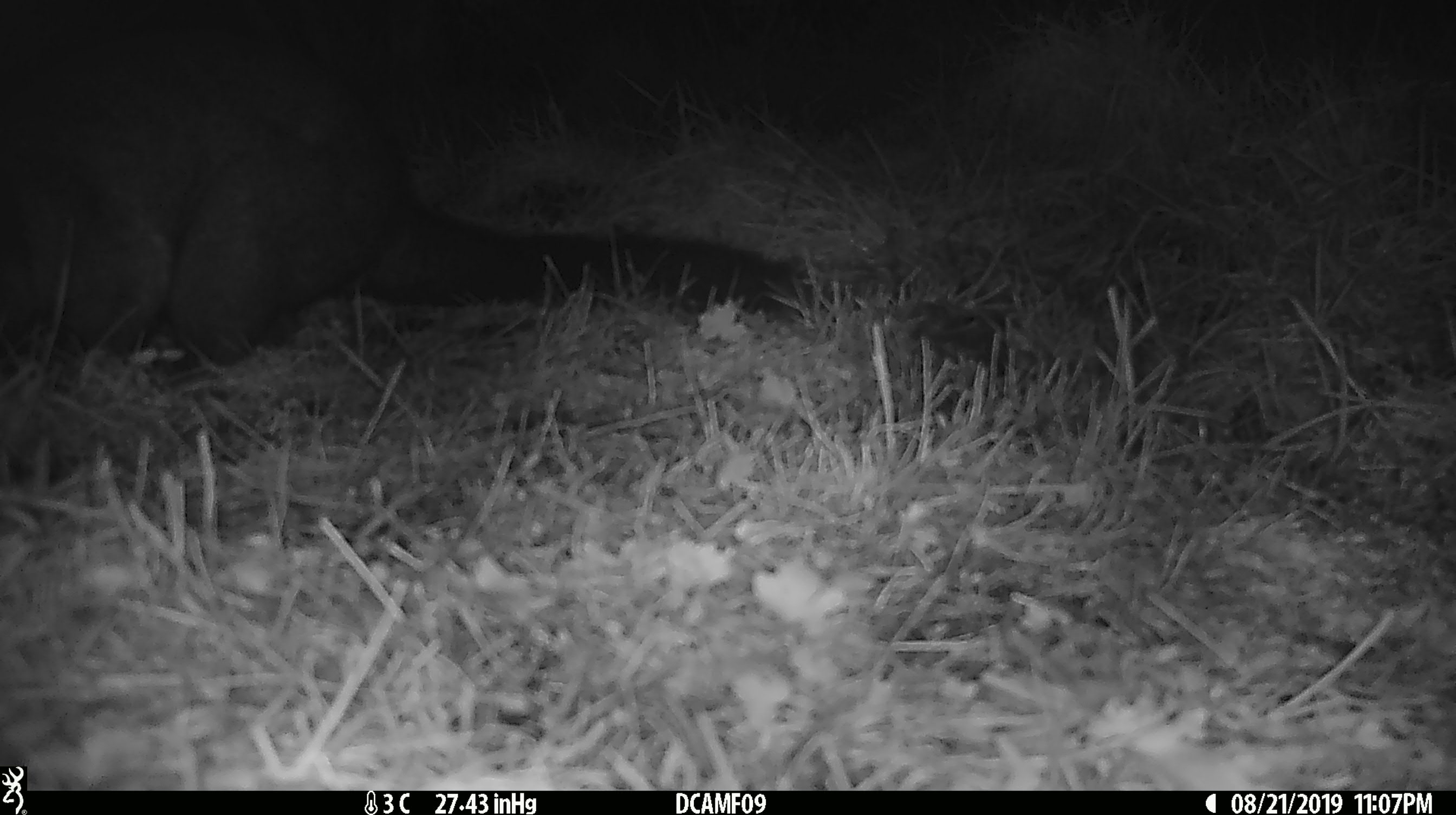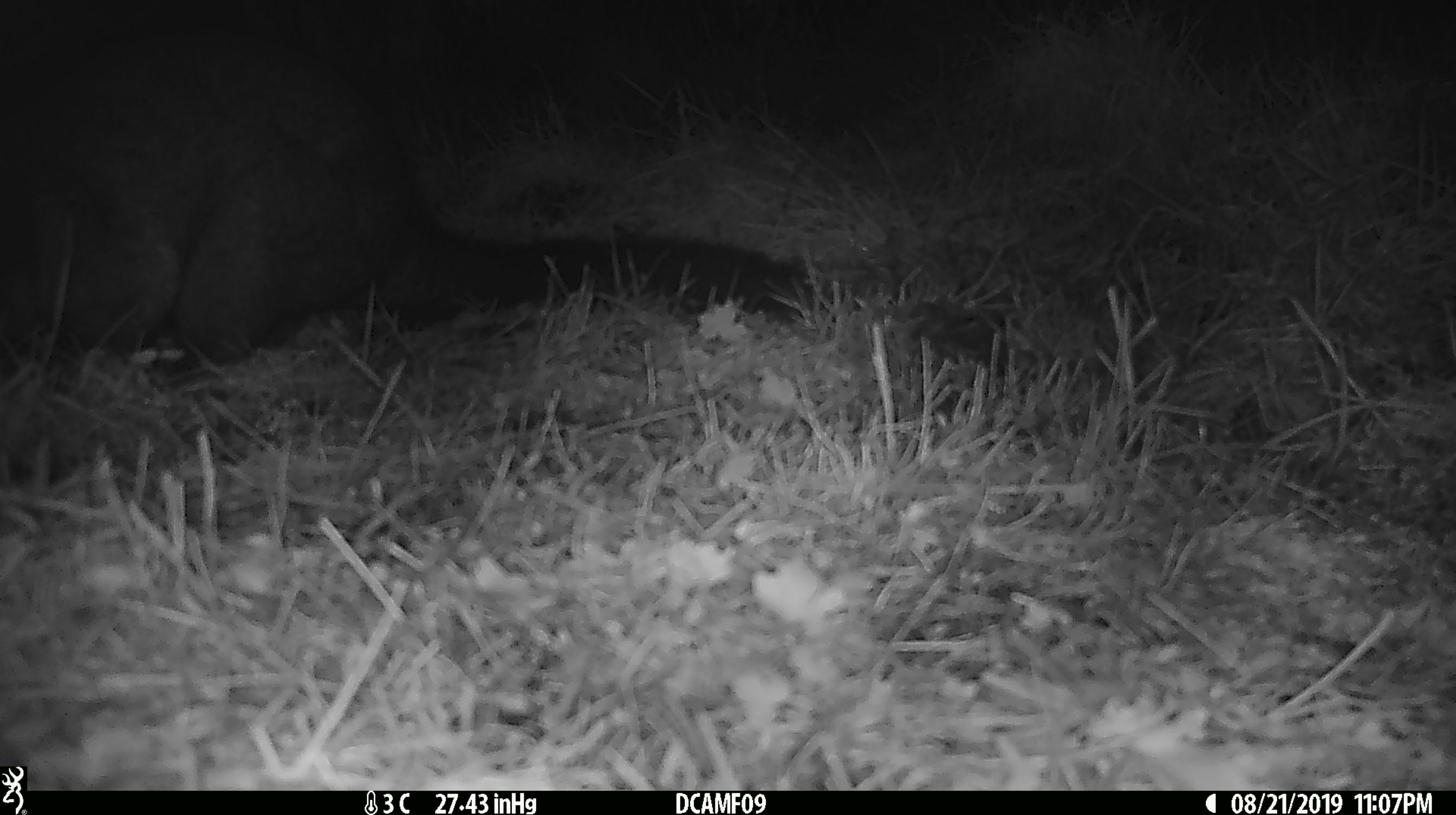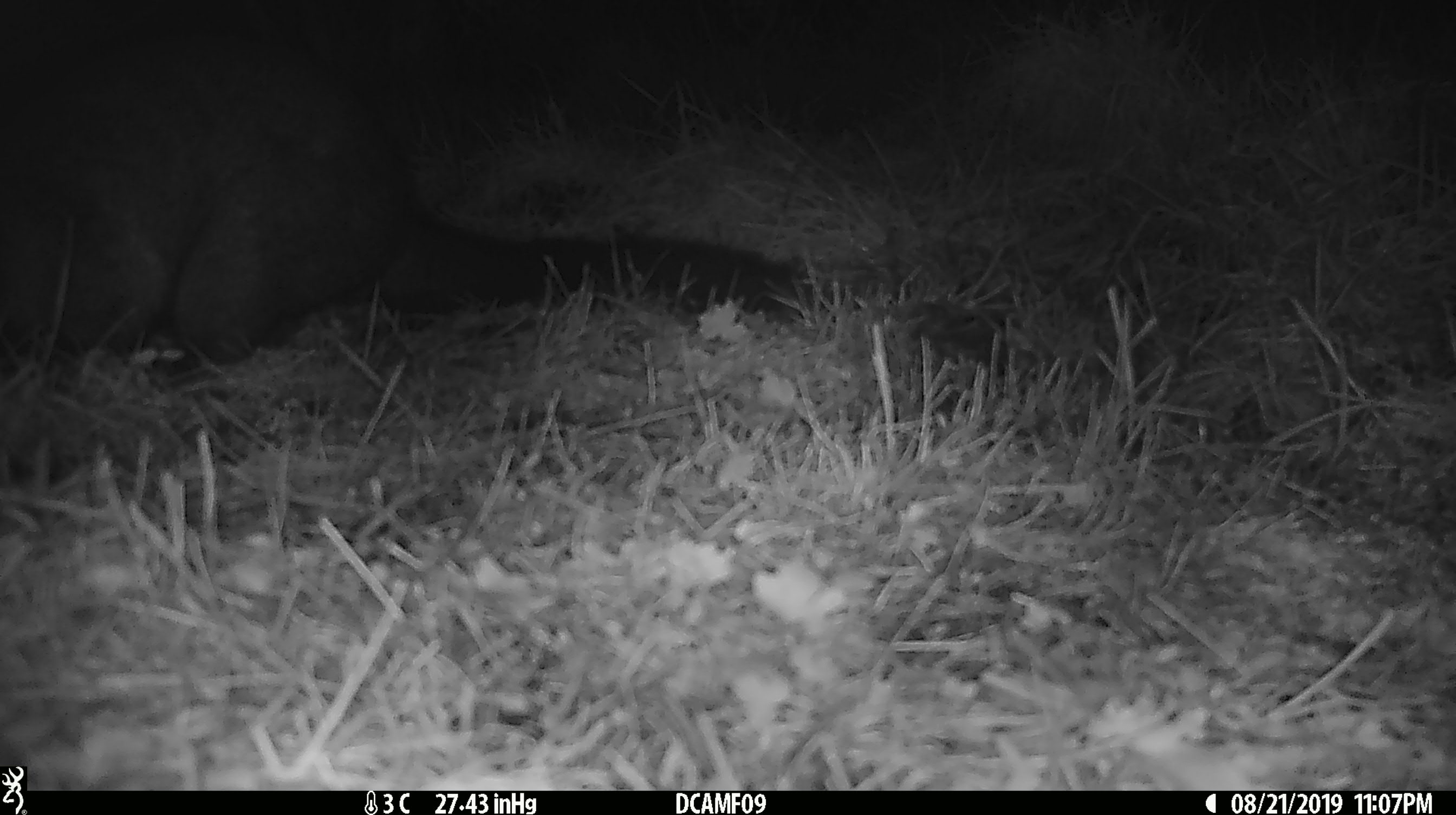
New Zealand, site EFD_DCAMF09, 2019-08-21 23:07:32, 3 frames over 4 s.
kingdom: Animalia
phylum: Chordata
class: Mammalia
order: Diprotodontia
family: Phalangeridae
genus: Trichosurus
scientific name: Trichosurus vulpecula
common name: common brushtail possum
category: possum